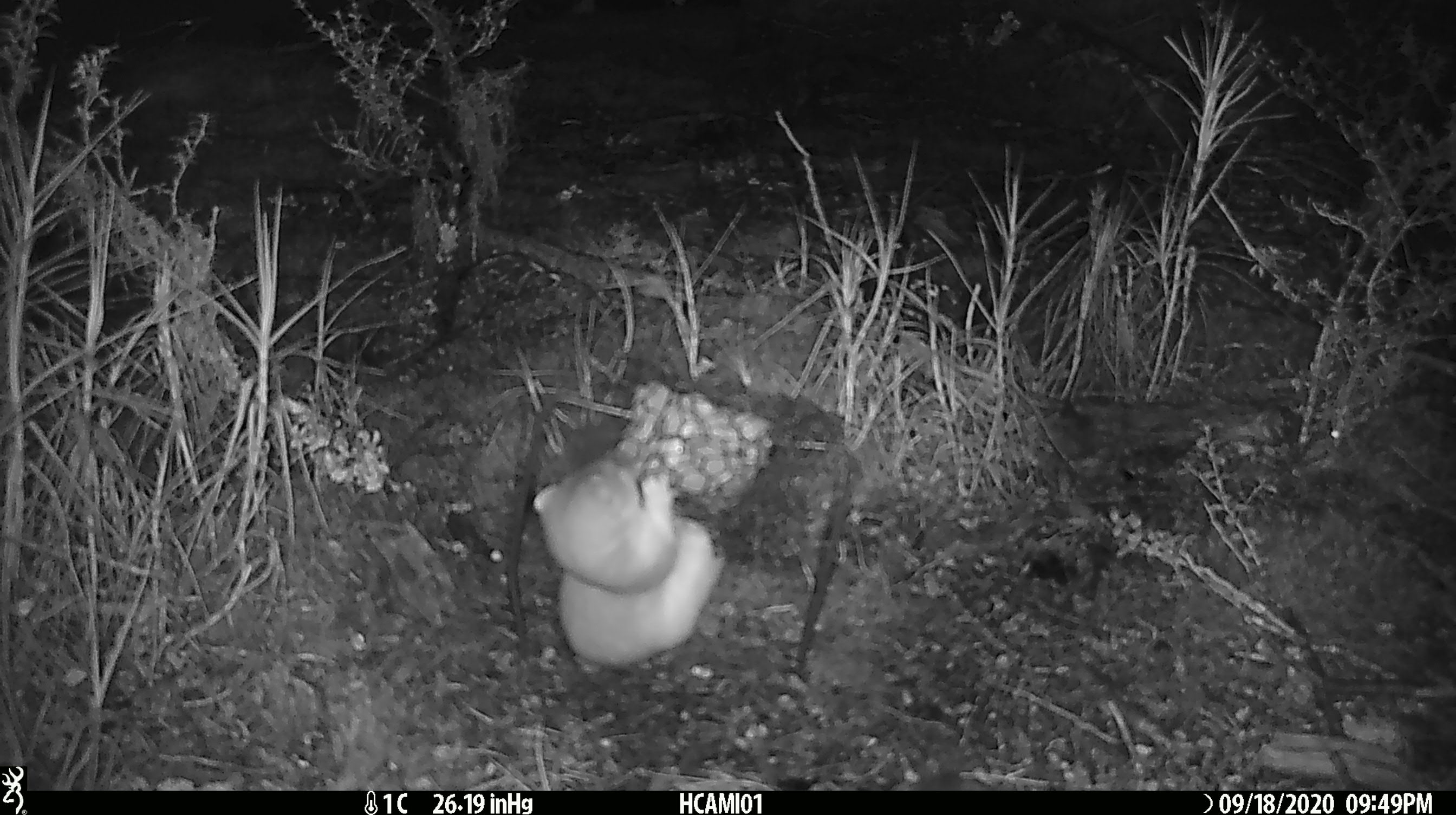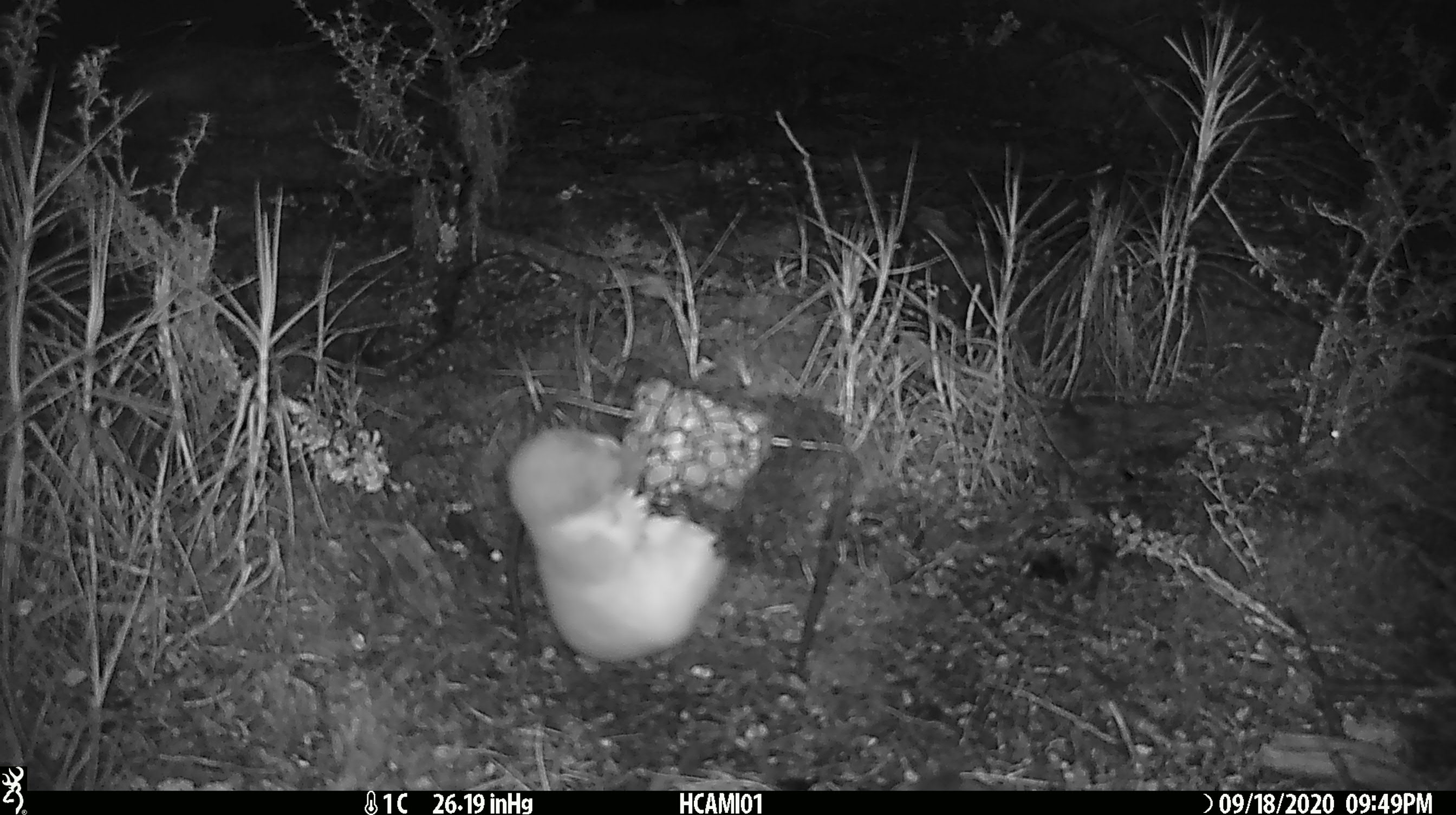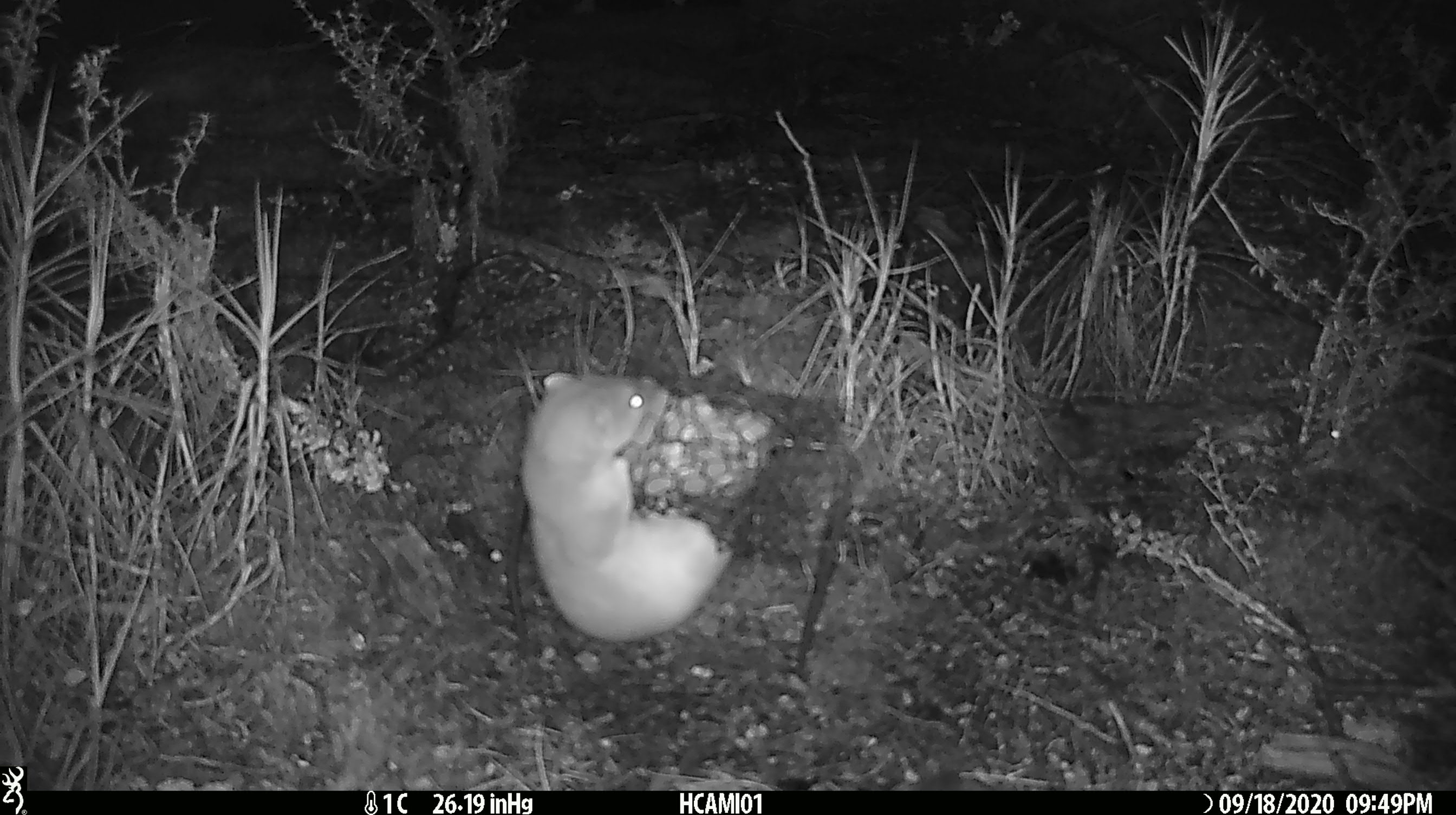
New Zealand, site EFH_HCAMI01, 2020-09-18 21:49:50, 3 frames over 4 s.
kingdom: Animalia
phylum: Chordata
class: Mammalia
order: Carnivora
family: Mustelidae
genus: Mustela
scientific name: Mustela erminea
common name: stoat